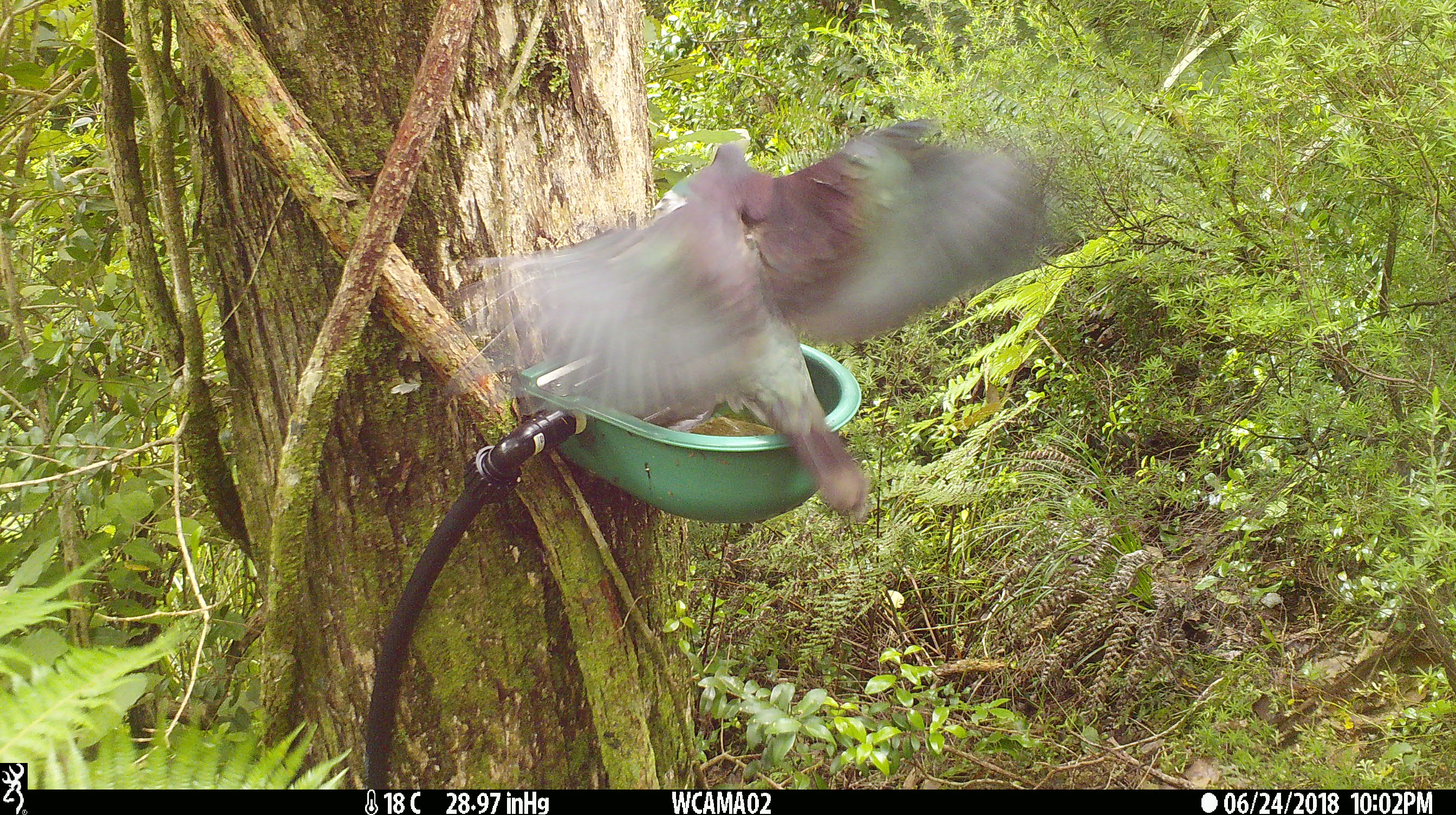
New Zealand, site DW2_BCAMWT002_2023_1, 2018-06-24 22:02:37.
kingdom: Animalia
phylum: Chordata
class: Aves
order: Columbiformes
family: Columbidae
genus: Hemiphaga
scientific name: Hemiphaga novaeseelandiae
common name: new zealand pigeon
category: kereru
Kereru (new zealand pigeon) (Hemiphaga novaeseelandiae).